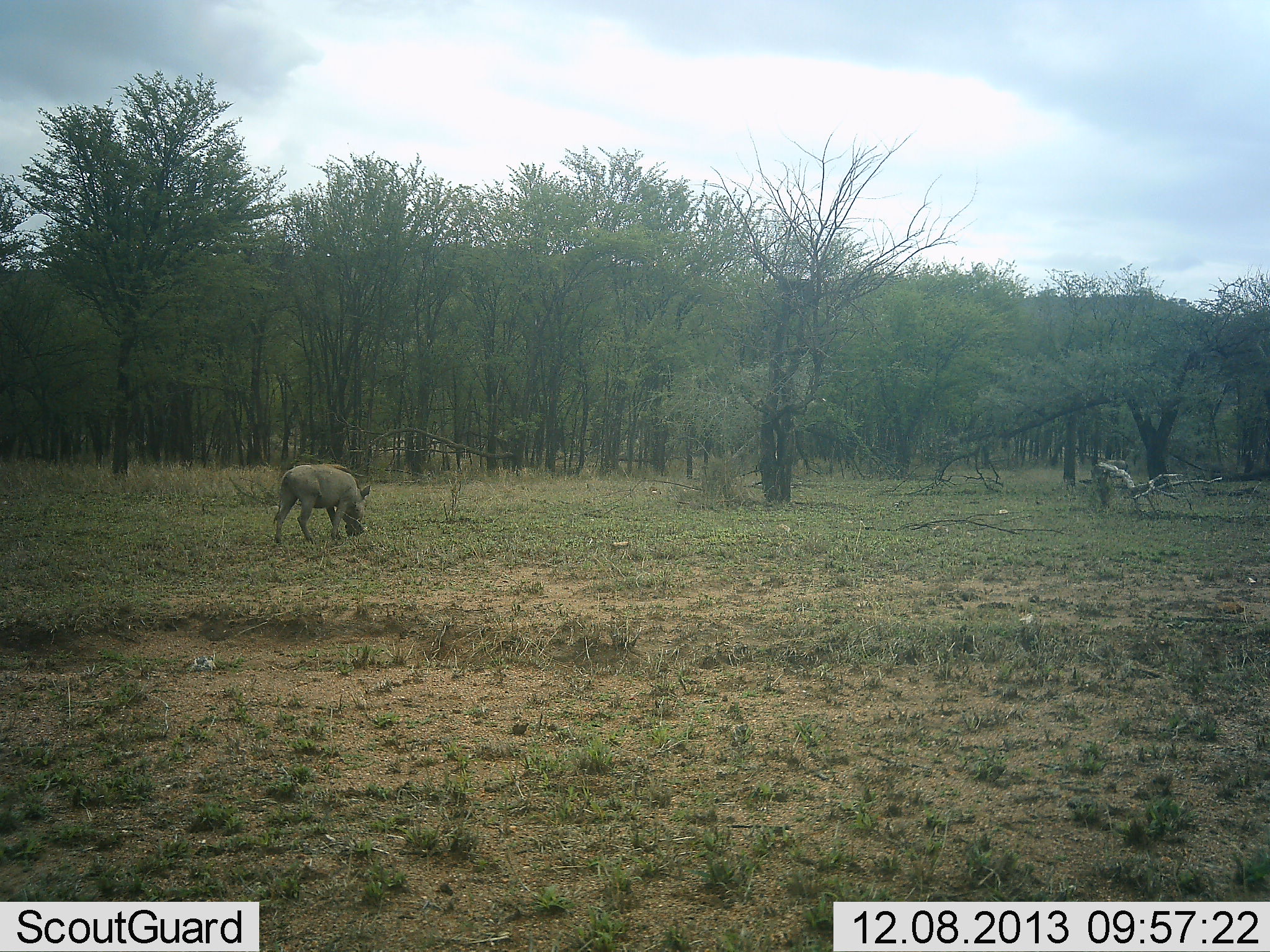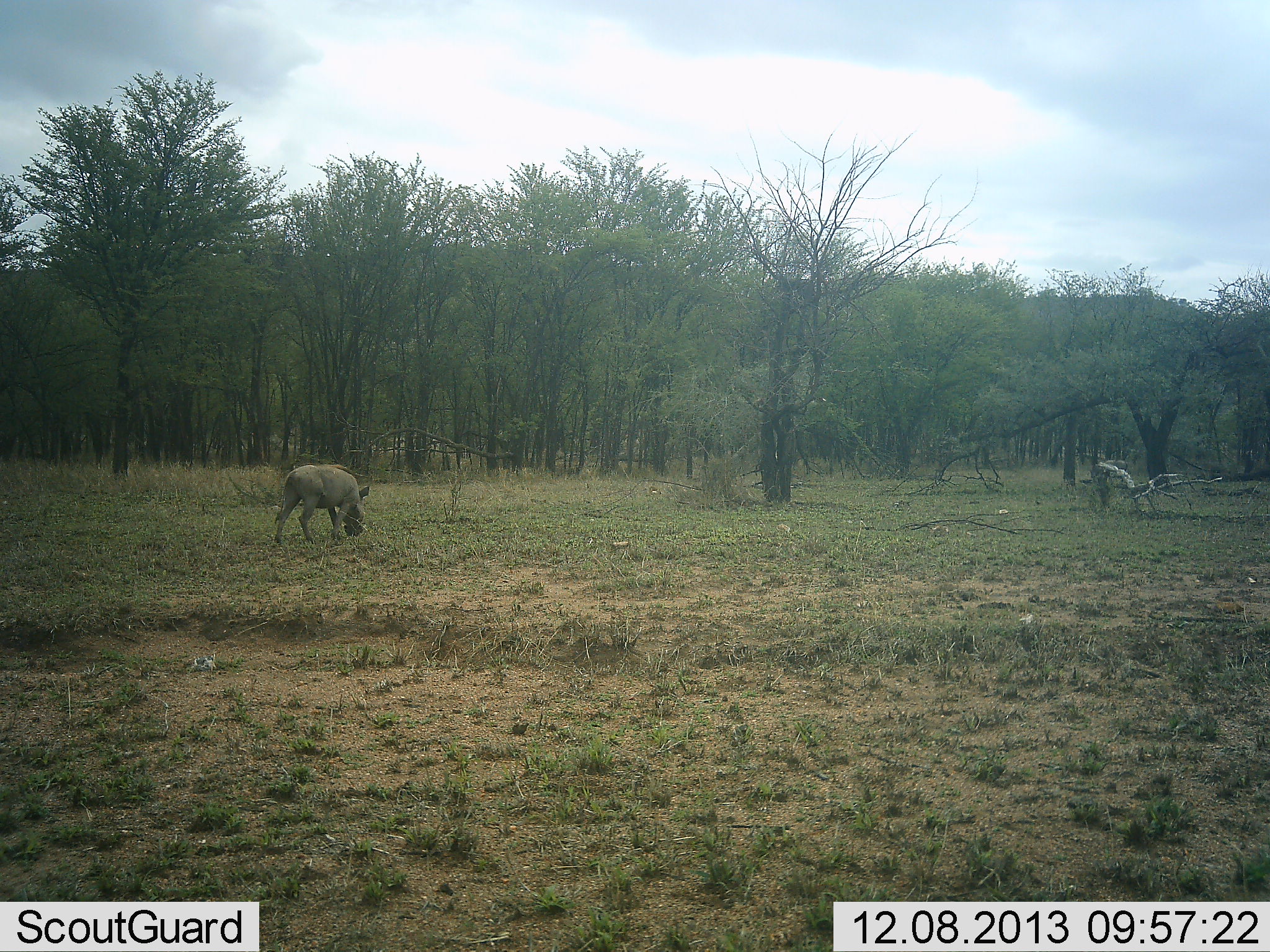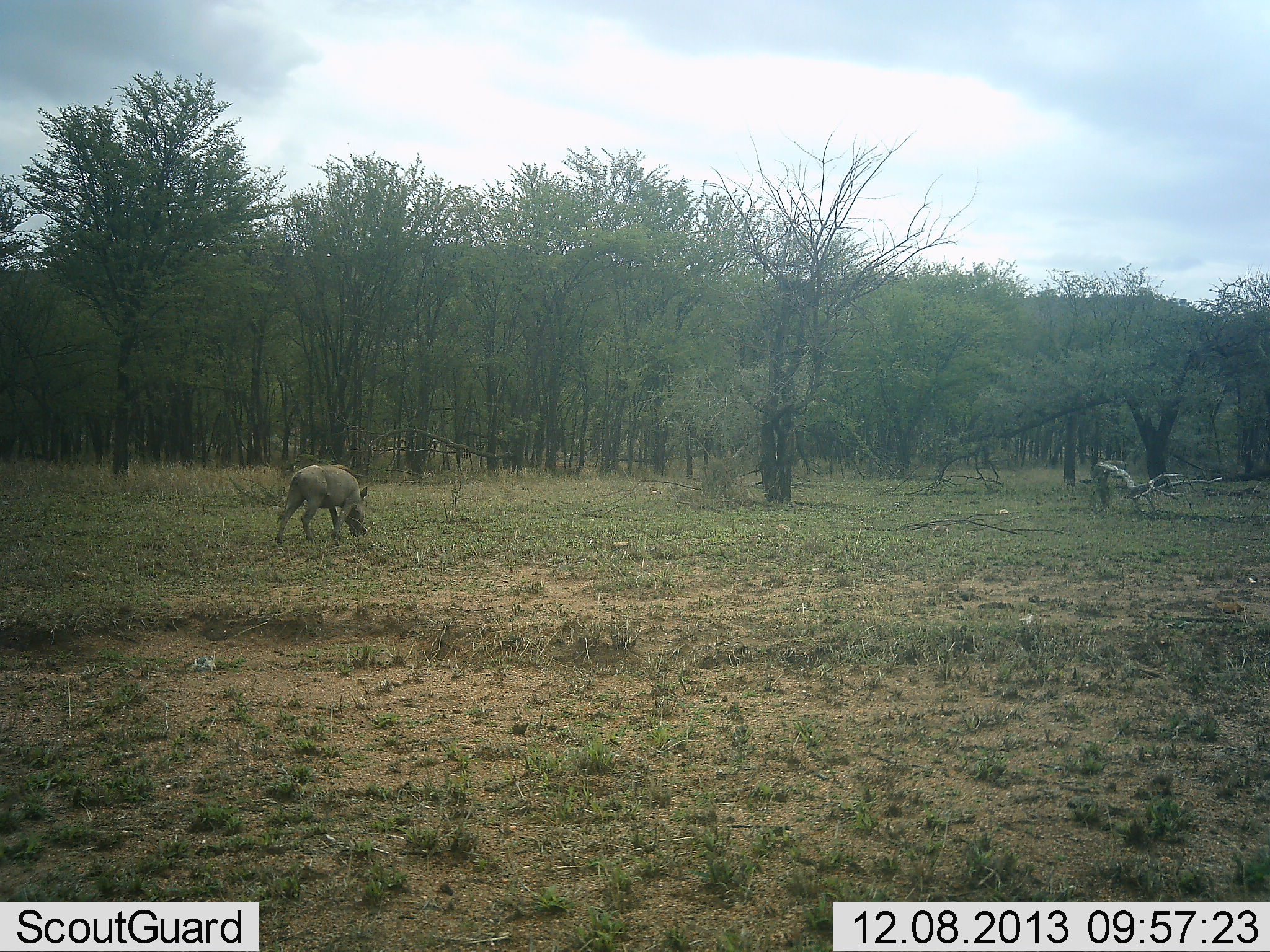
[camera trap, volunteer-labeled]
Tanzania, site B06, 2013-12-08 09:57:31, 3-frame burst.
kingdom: Animalia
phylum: Chordata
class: Mammalia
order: Artiodactyla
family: Suidae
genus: Phacochoerus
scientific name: Phacochoerus africanus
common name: warthog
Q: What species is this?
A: Warthog (Phacochoerus africanus).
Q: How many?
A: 1.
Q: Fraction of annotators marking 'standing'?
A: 10%.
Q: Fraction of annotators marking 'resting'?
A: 0%.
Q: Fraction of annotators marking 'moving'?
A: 0%.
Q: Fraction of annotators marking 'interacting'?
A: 0%.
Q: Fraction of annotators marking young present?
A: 0%.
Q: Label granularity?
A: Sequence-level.